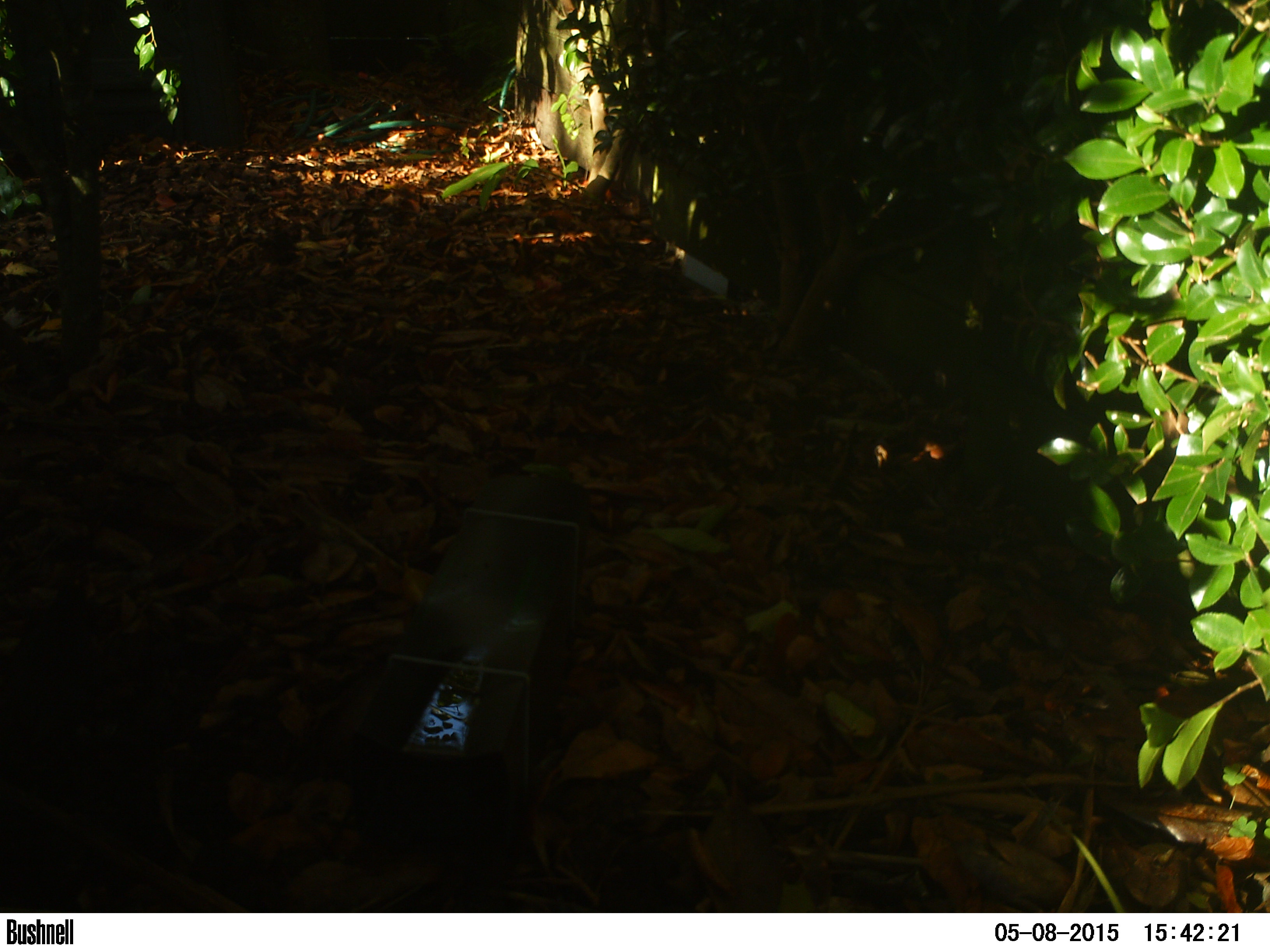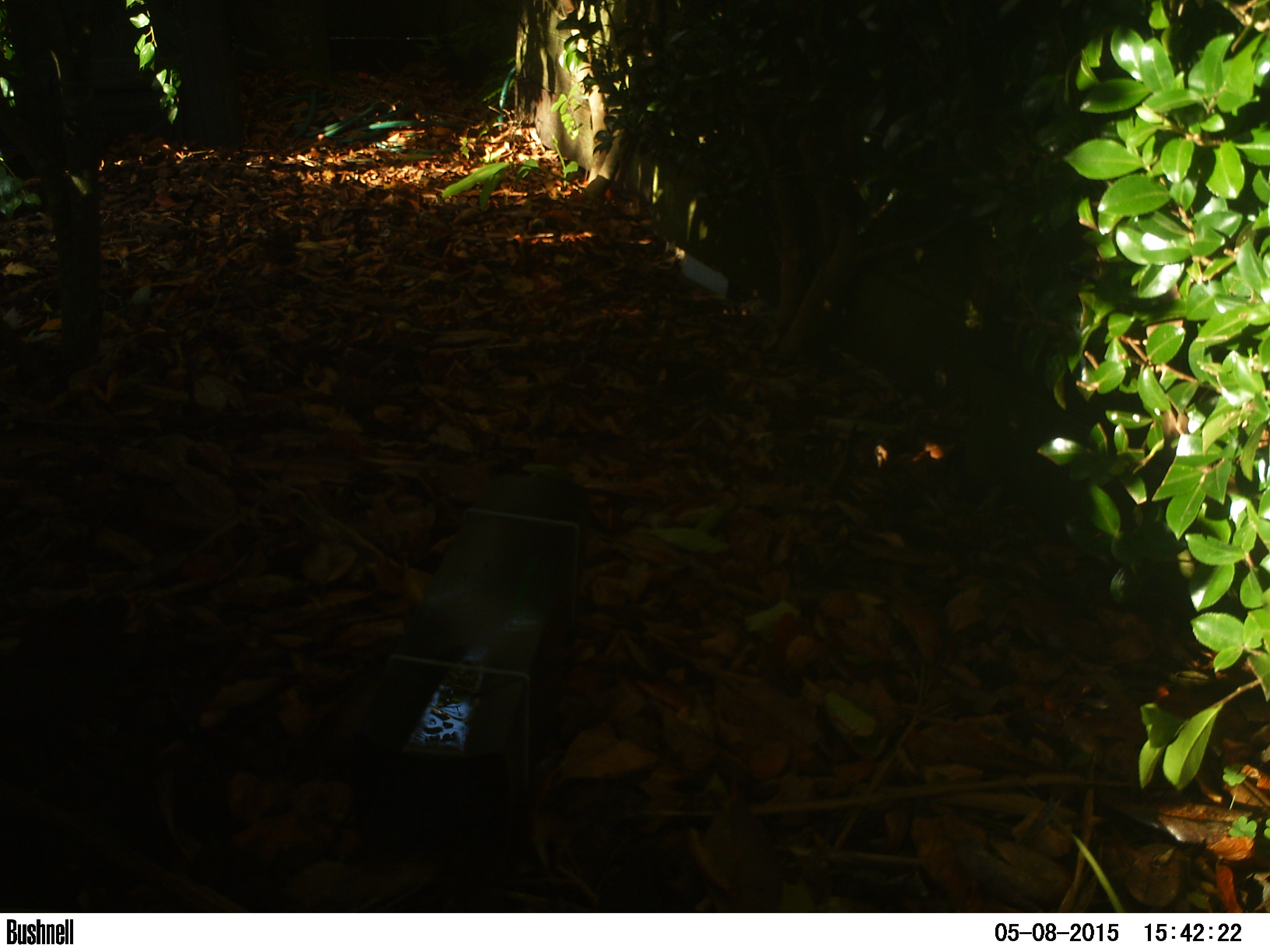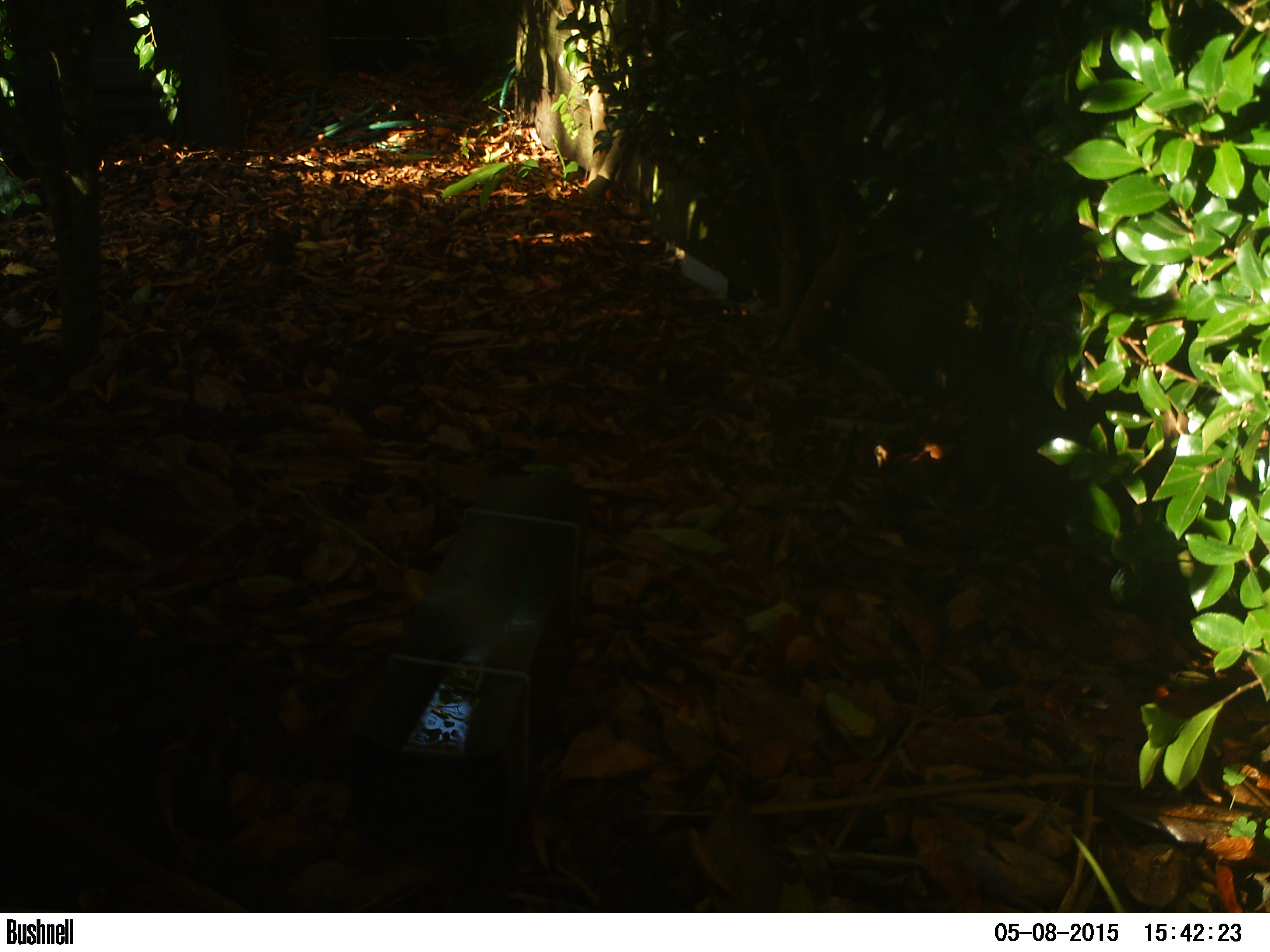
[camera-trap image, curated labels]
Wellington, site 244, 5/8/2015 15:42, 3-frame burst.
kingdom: Animalia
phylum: Chordata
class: Aves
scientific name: Aves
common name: bird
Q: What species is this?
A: Bird (Aves).